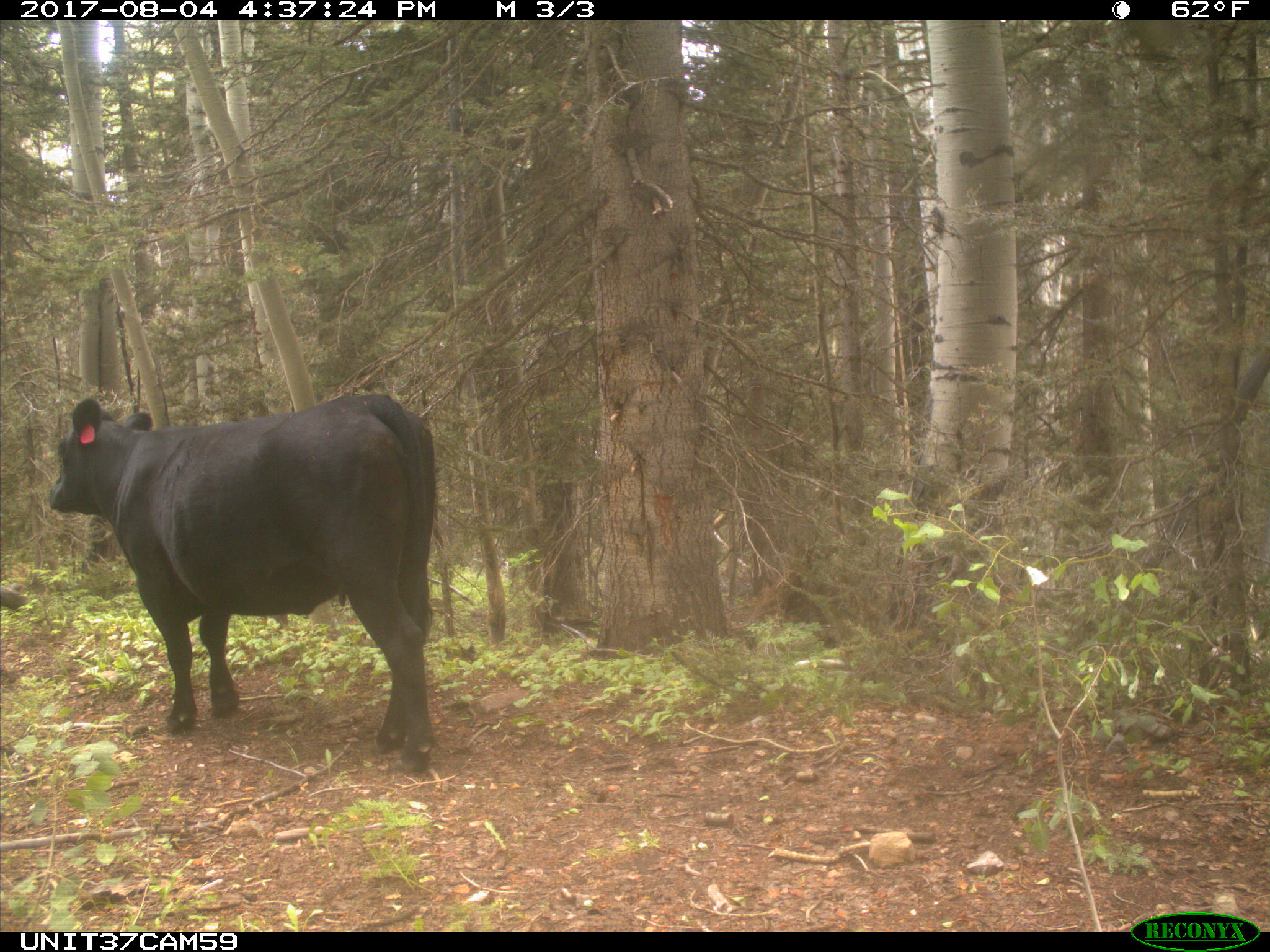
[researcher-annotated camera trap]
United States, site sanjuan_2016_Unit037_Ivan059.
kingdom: Animalia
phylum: Chordata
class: Mammalia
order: Artiodactyla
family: Bovidae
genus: Bos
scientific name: Bos taurus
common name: domestic cow